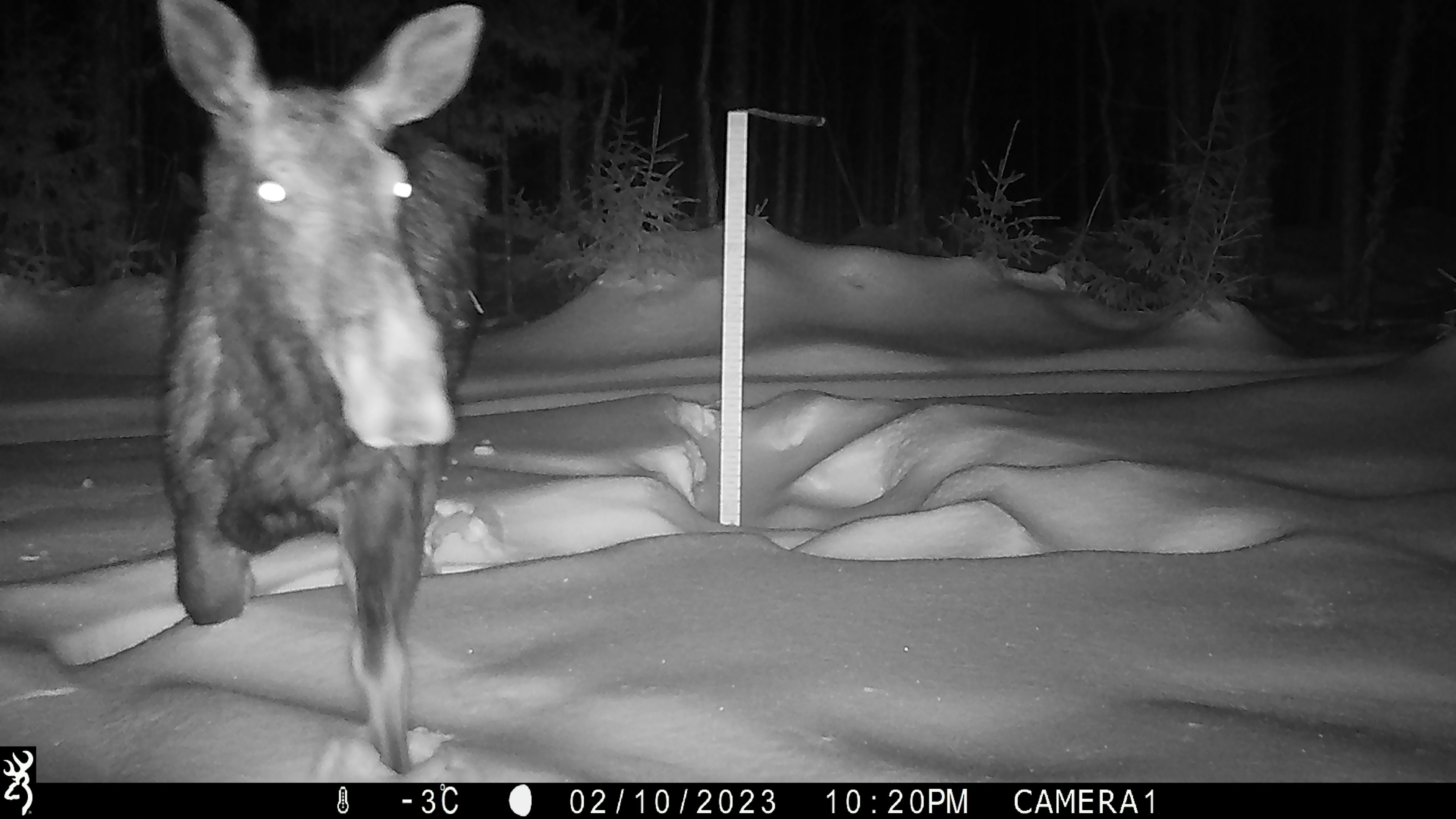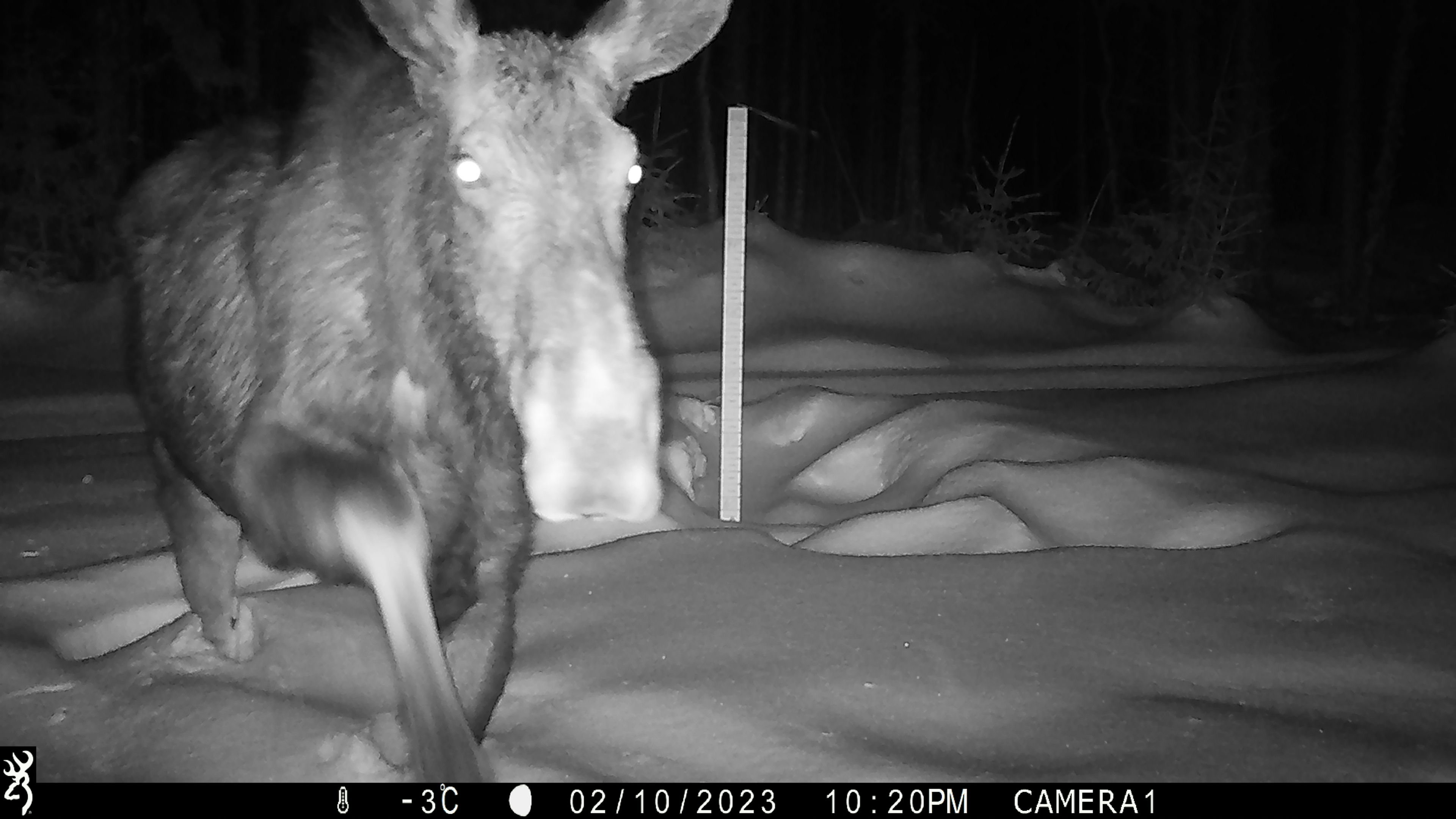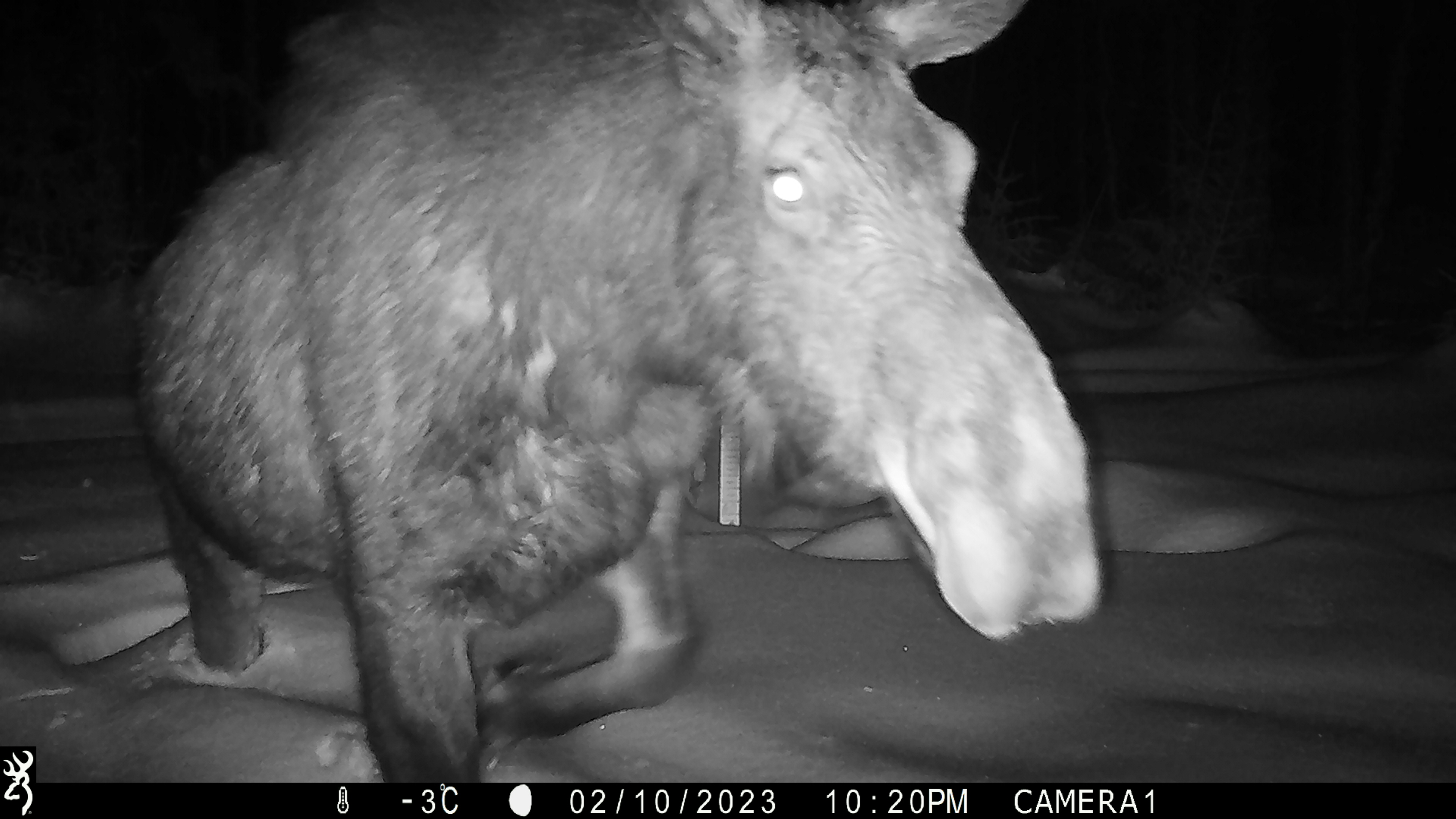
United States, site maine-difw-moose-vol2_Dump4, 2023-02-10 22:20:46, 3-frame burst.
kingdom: Animalia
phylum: Chordata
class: Mammalia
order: Artiodactyla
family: Cervidae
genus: Alces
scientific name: Alces alces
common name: moose